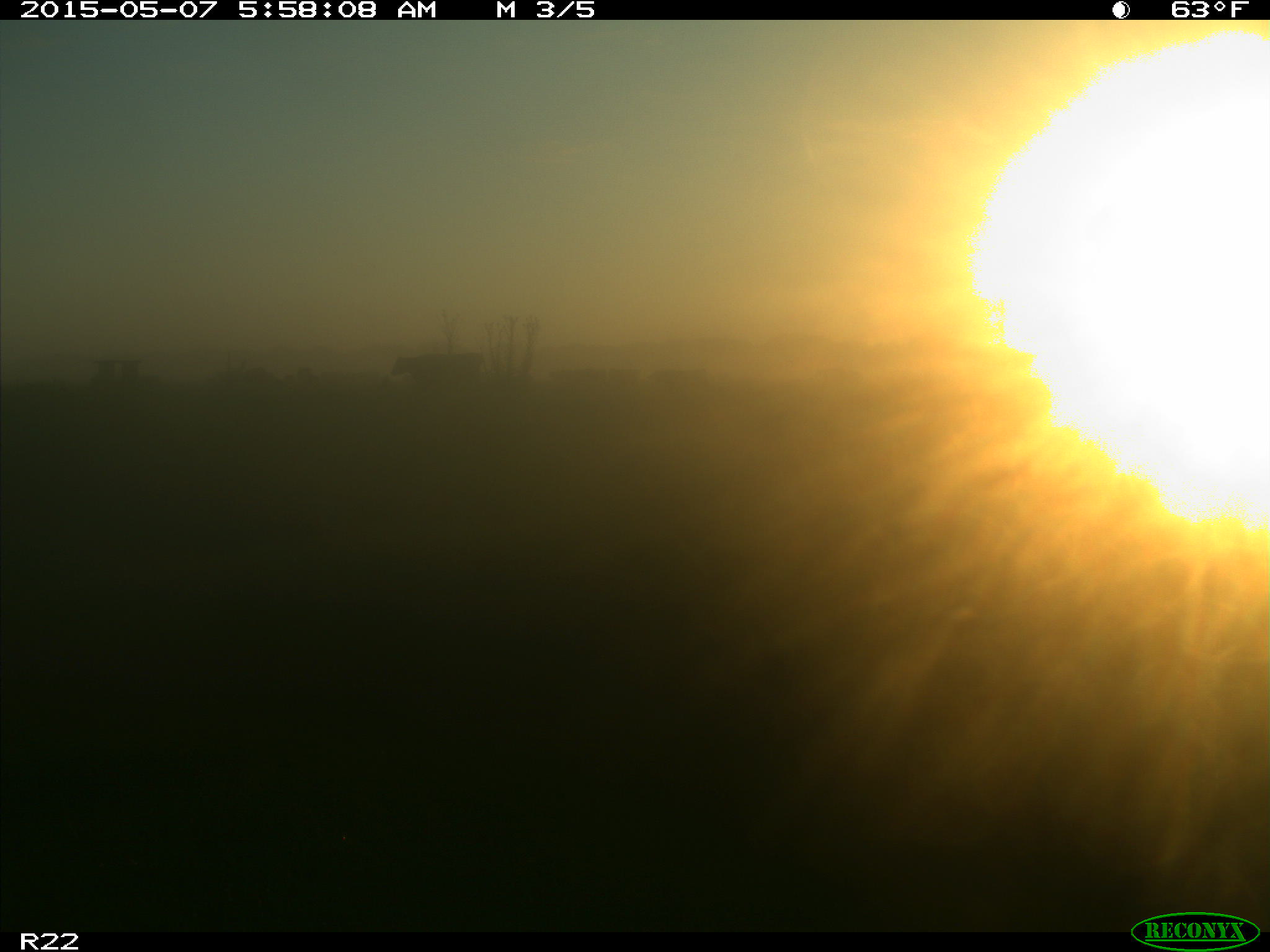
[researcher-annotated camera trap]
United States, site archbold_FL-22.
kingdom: Animalia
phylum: Chordata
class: Mammalia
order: Artiodactyla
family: Bovidae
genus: Bos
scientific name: Bos taurus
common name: domestic cow